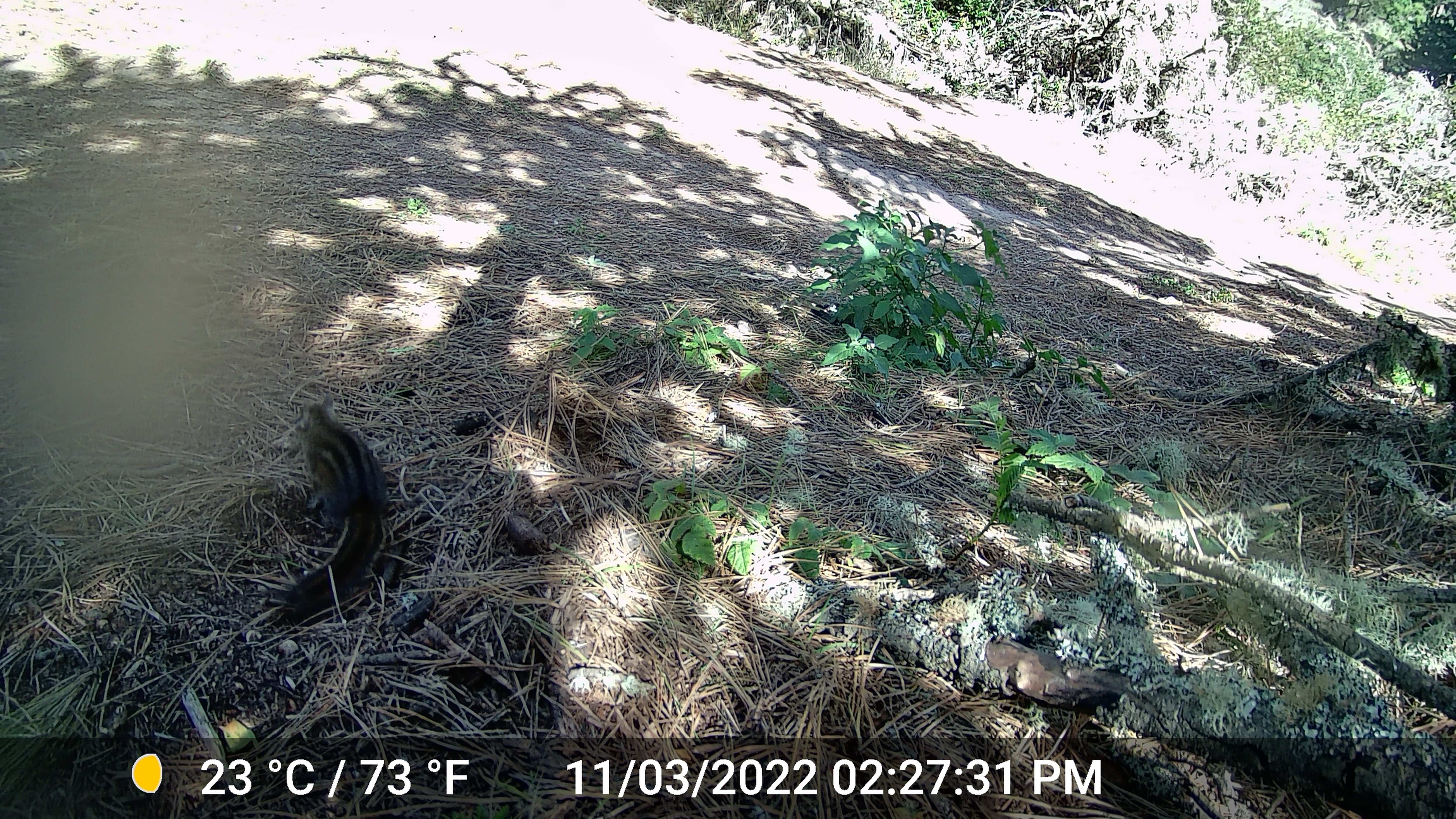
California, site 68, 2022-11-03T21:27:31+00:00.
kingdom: Animalia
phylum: Chordata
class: Mammalia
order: Rodentia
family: Sciuridae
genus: Neotamias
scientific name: Neotamias merriami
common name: merriam's chipmunk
Merriam's chipmunk (Neotamias merriami).